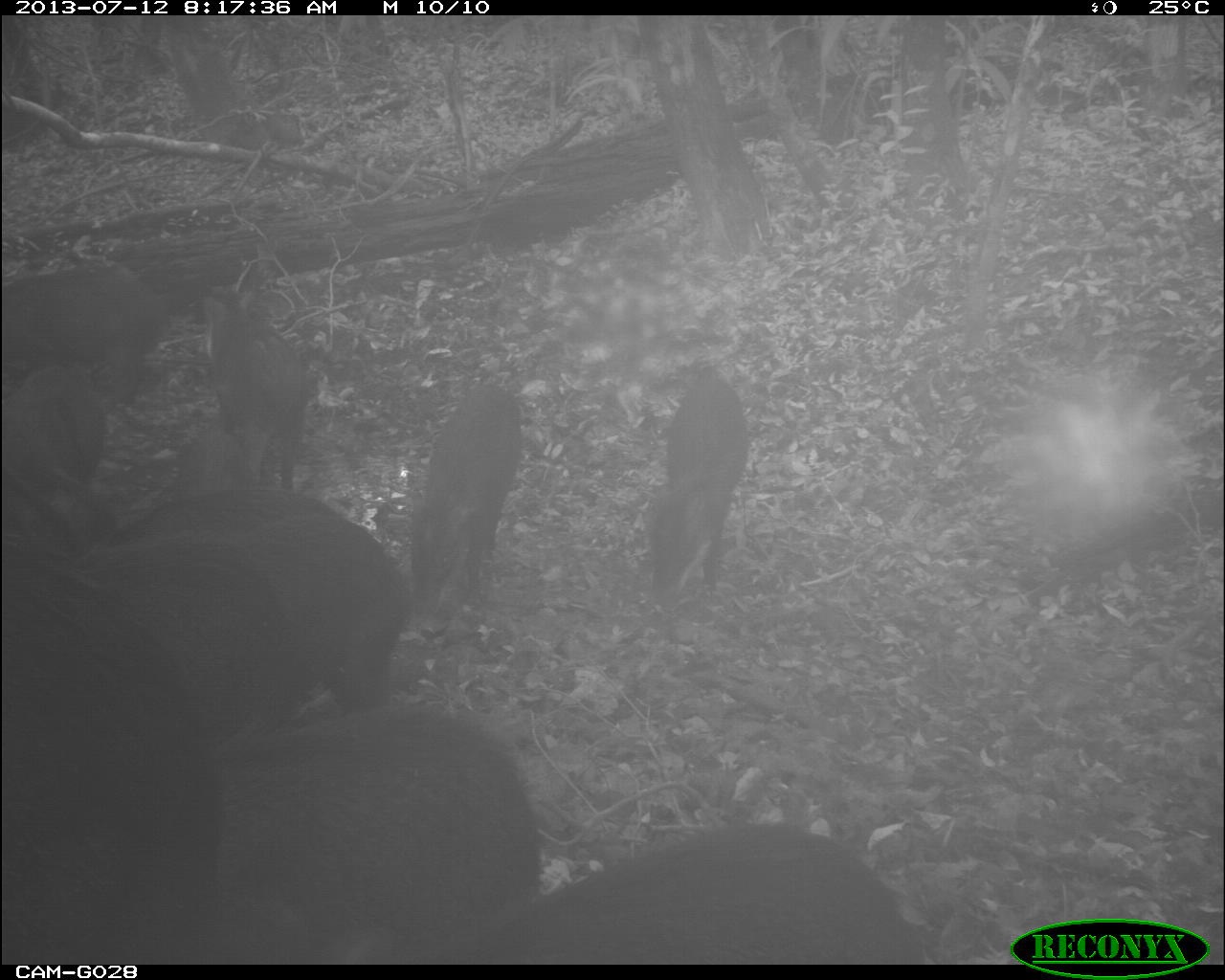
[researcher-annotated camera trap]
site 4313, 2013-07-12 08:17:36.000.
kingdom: Animalia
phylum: Chordata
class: Mammalia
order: Artiodactyla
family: Tayassuidae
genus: Tayassu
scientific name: Tayassu pecari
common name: white-lipped peccary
Tayassu pecari (white-lipped peccary), count 25.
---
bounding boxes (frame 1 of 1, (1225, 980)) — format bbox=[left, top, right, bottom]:
tayassu pecari: bbox=[206, 699, 539, 964]; bbox=[66, 482, 412, 720]; bbox=[2, 585, 206, 964]; bbox=[468, 821, 927, 965]; bbox=[398, 379, 526, 642]; bbox=[641, 362, 758, 604]; bbox=[1, 258, 178, 407]; bbox=[201, 273, 320, 481]; bbox=[5, 356, 111, 583]; bbox=[174, 425, 252, 501]